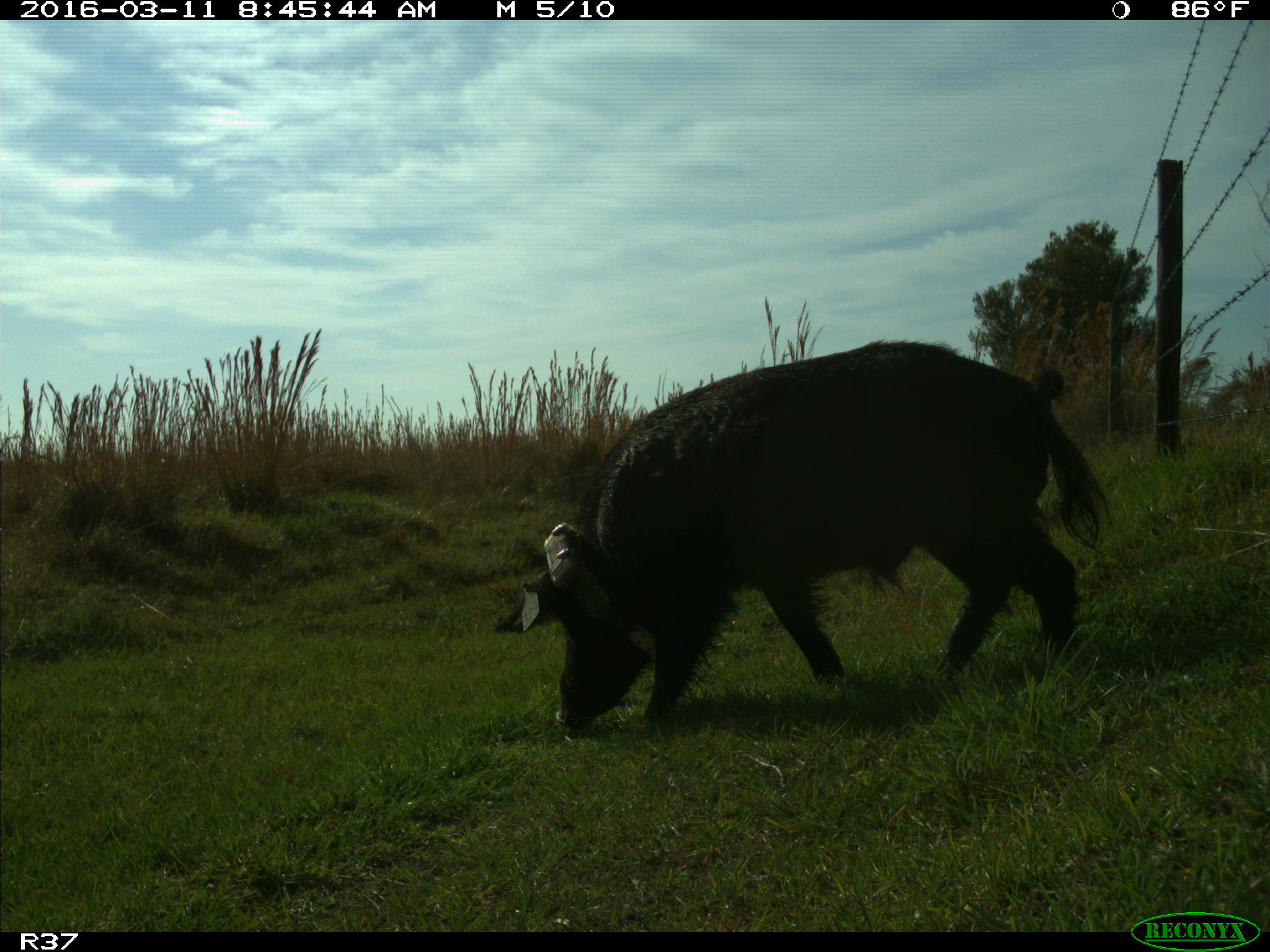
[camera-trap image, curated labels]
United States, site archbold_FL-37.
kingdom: Animalia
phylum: Chordata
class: Mammalia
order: Artiodactyla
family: Suidae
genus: Sus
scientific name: Sus scrofa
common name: wild boar